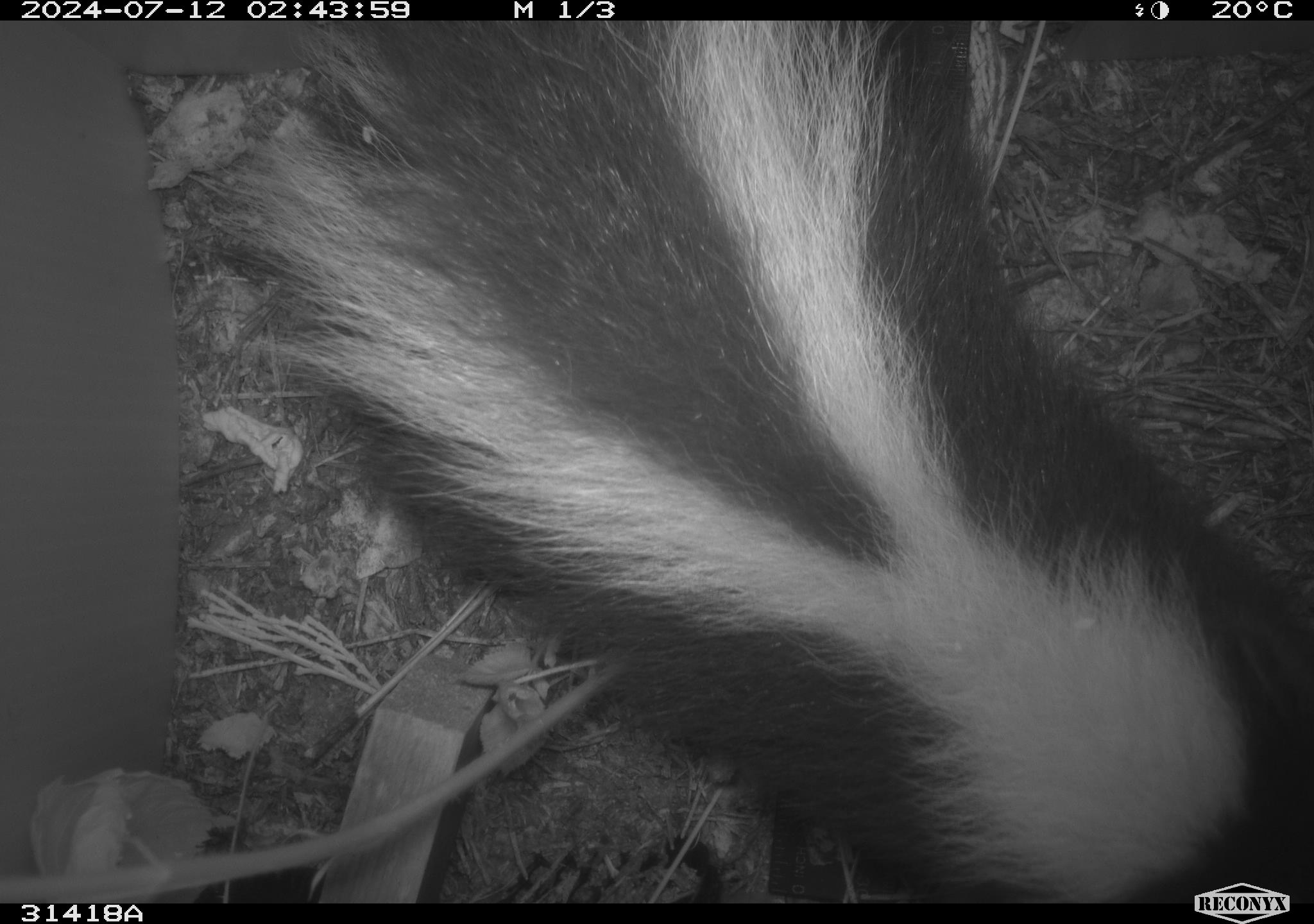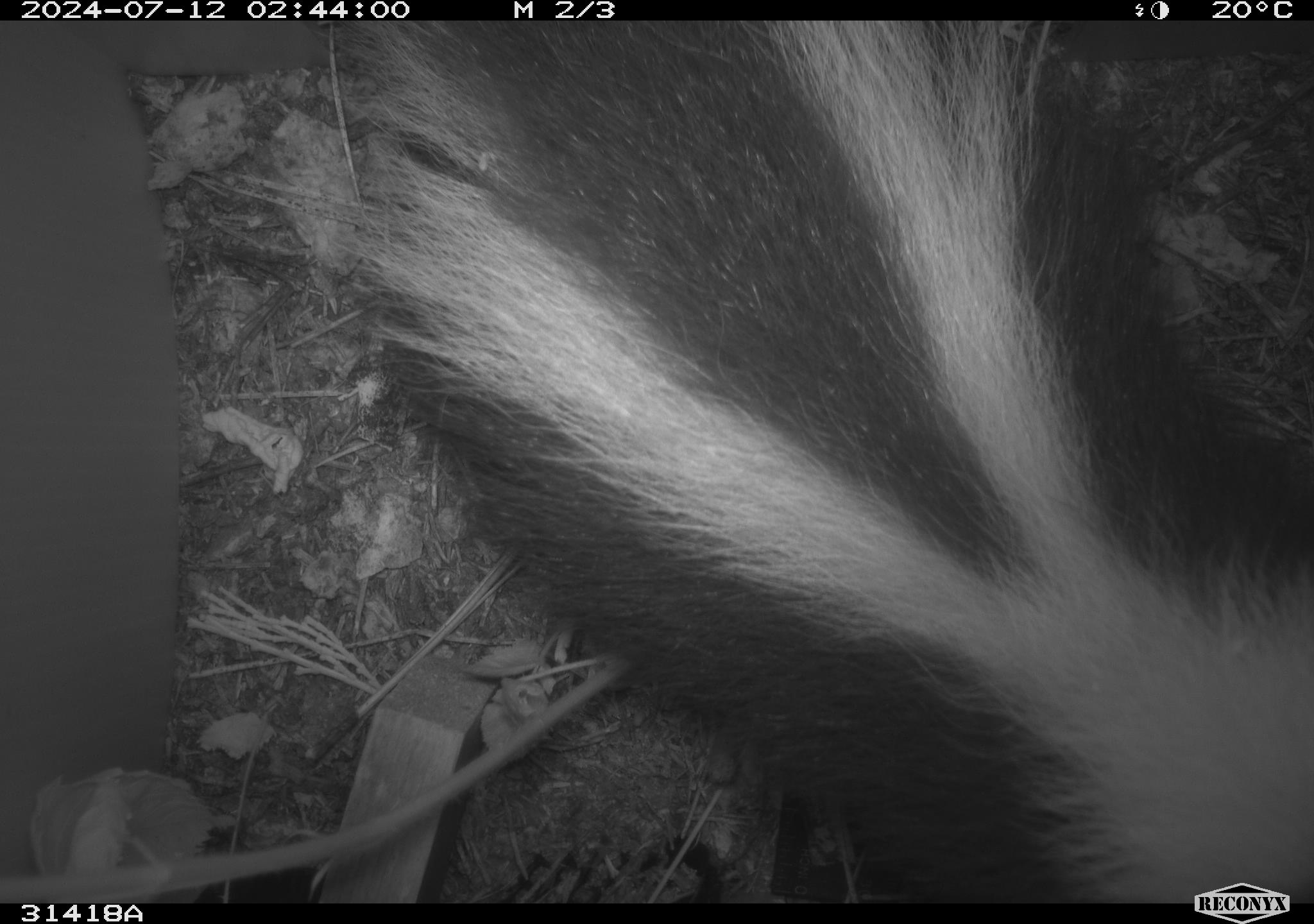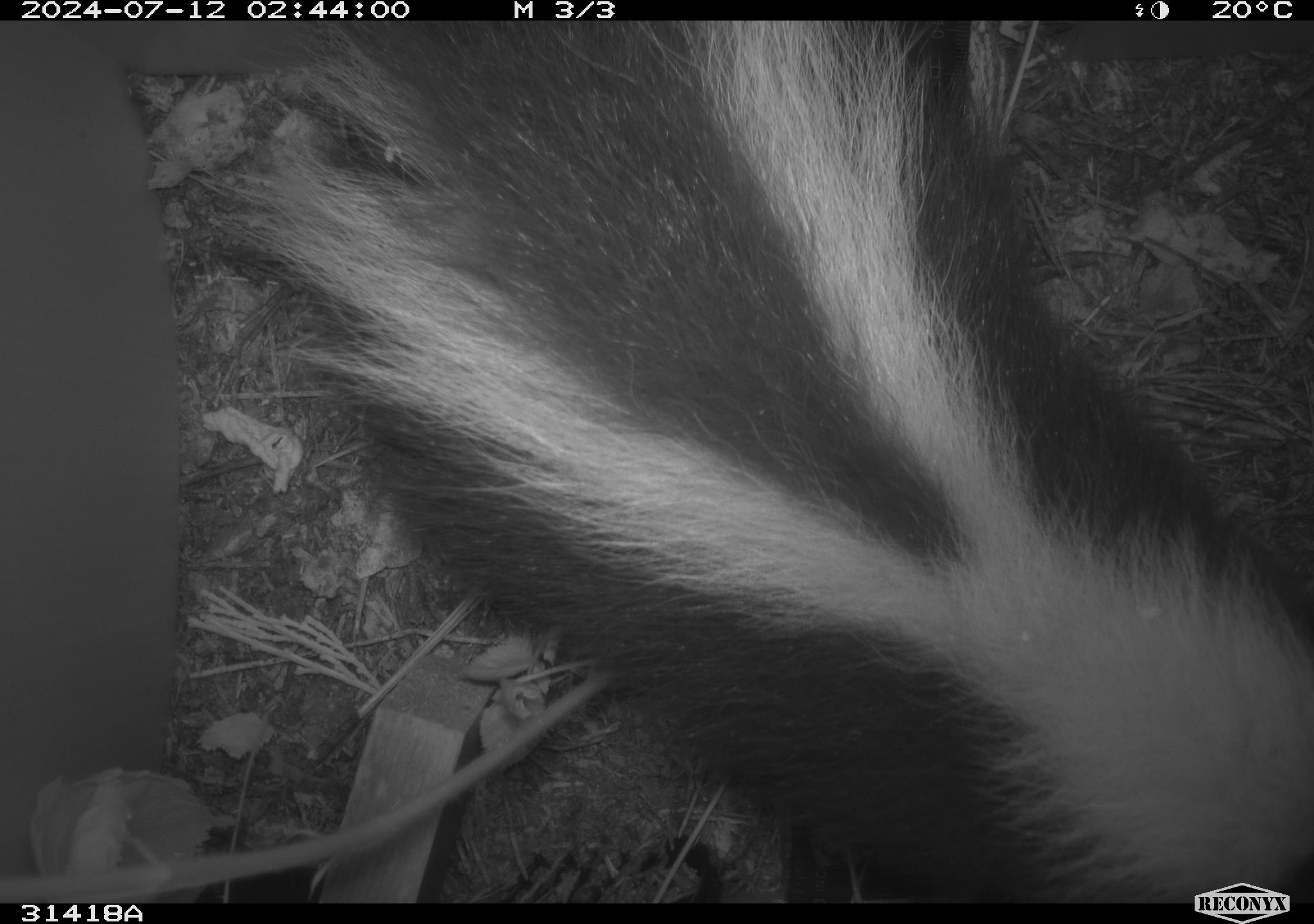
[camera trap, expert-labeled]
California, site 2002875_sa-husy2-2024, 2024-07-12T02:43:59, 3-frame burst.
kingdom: Animalia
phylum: Chordata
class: Mammalia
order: Carnivora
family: Mephitidae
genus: Mephitis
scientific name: Mephitis mephitis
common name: striped skunk